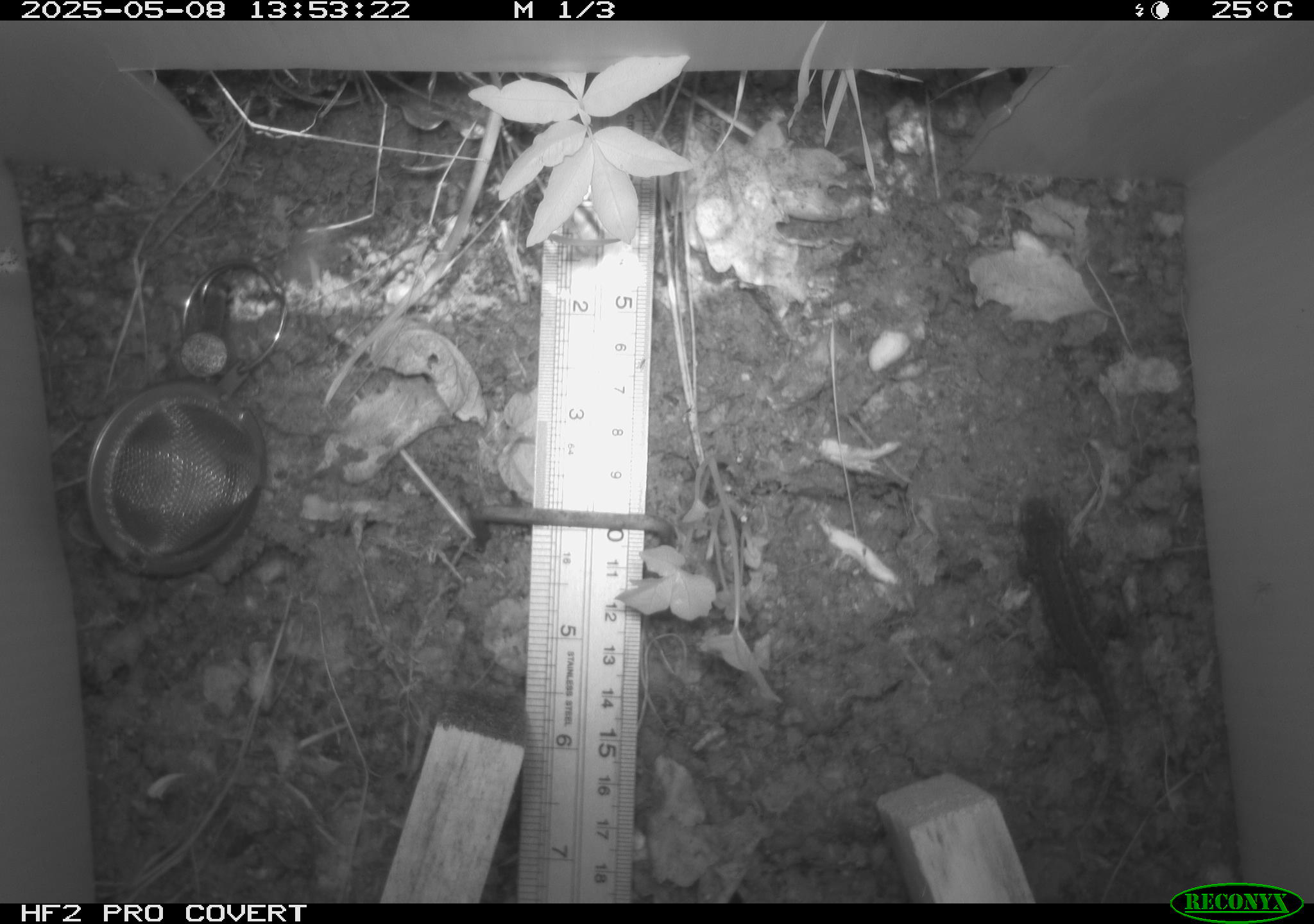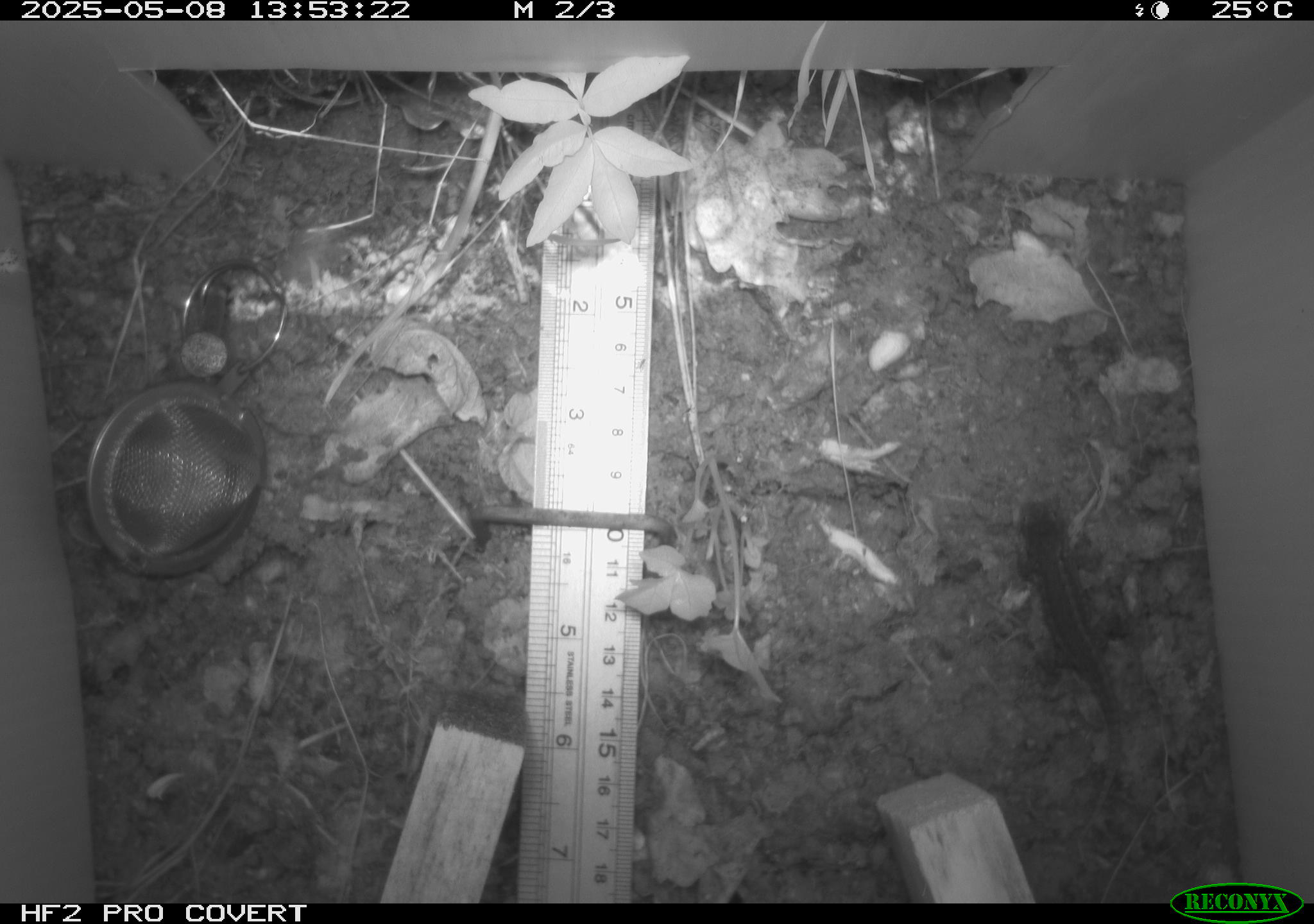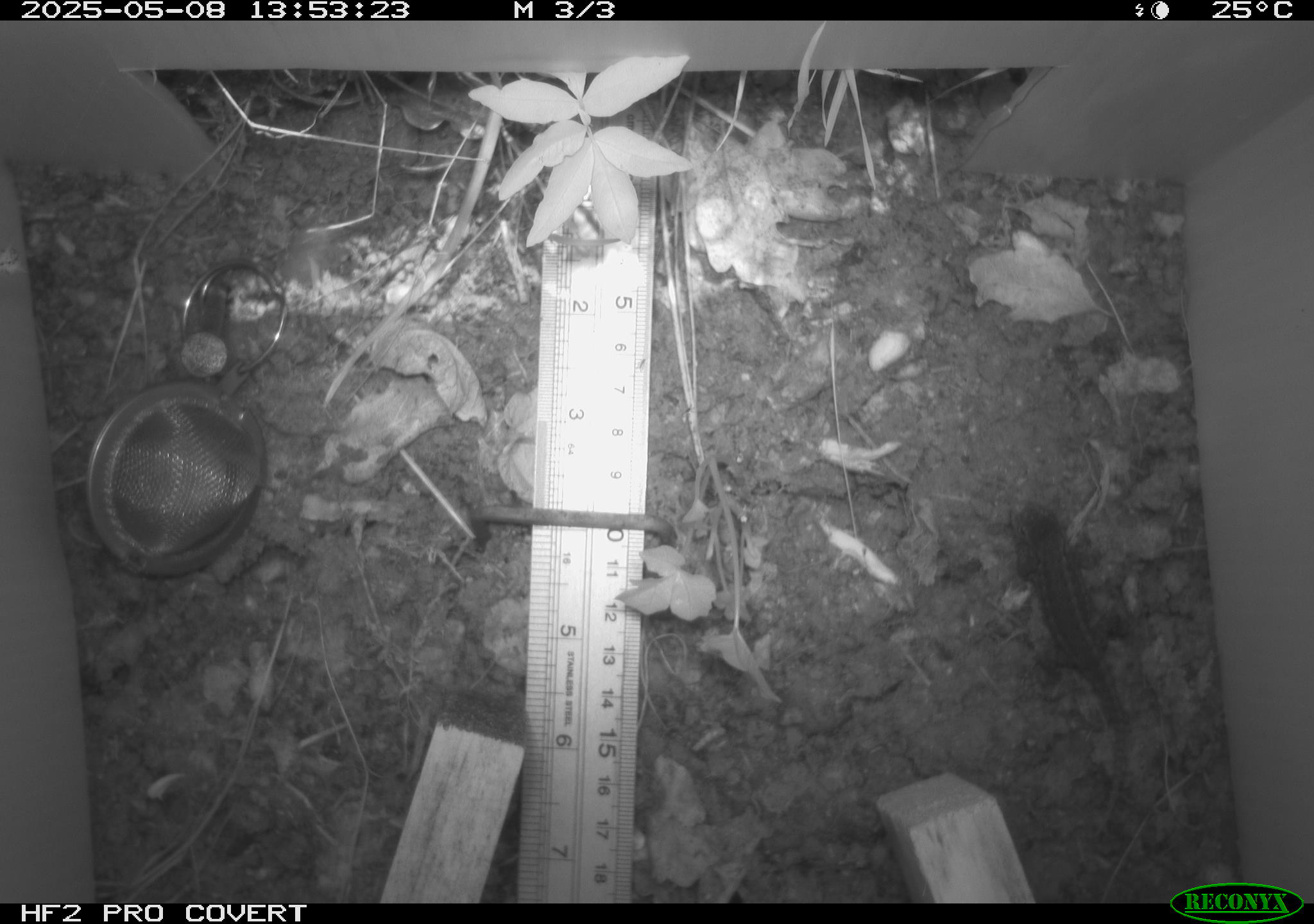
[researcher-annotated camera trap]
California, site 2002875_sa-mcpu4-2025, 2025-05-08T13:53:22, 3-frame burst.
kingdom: Animalia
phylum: Chordata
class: Reptilia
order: Squamata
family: Phrynosomatidae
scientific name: Phrynosomatidae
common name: north american spiny lizards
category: sceloporus/uta species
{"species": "sceloporus/uta species (north american spiny lizards) (Phrynosomatidae)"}